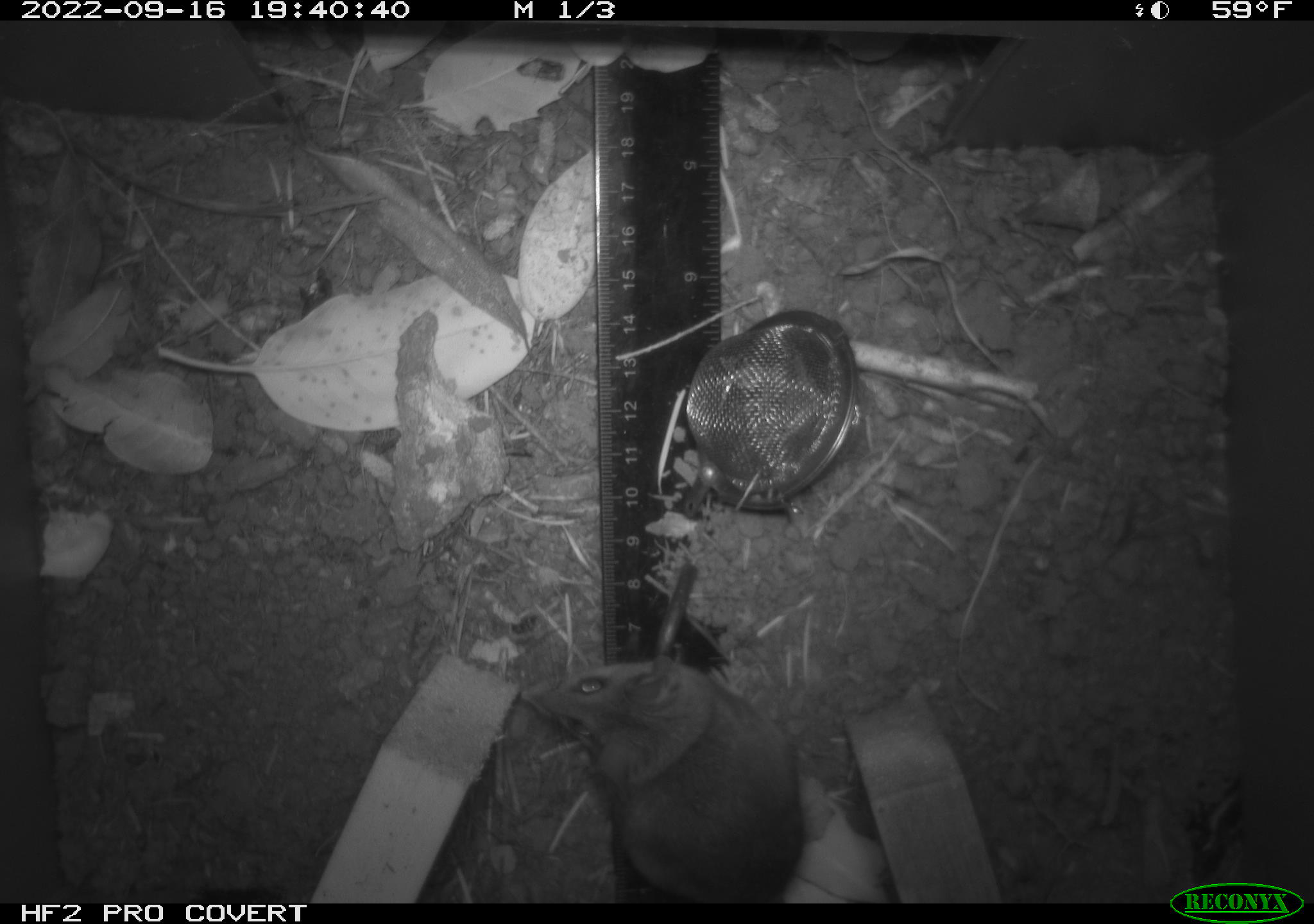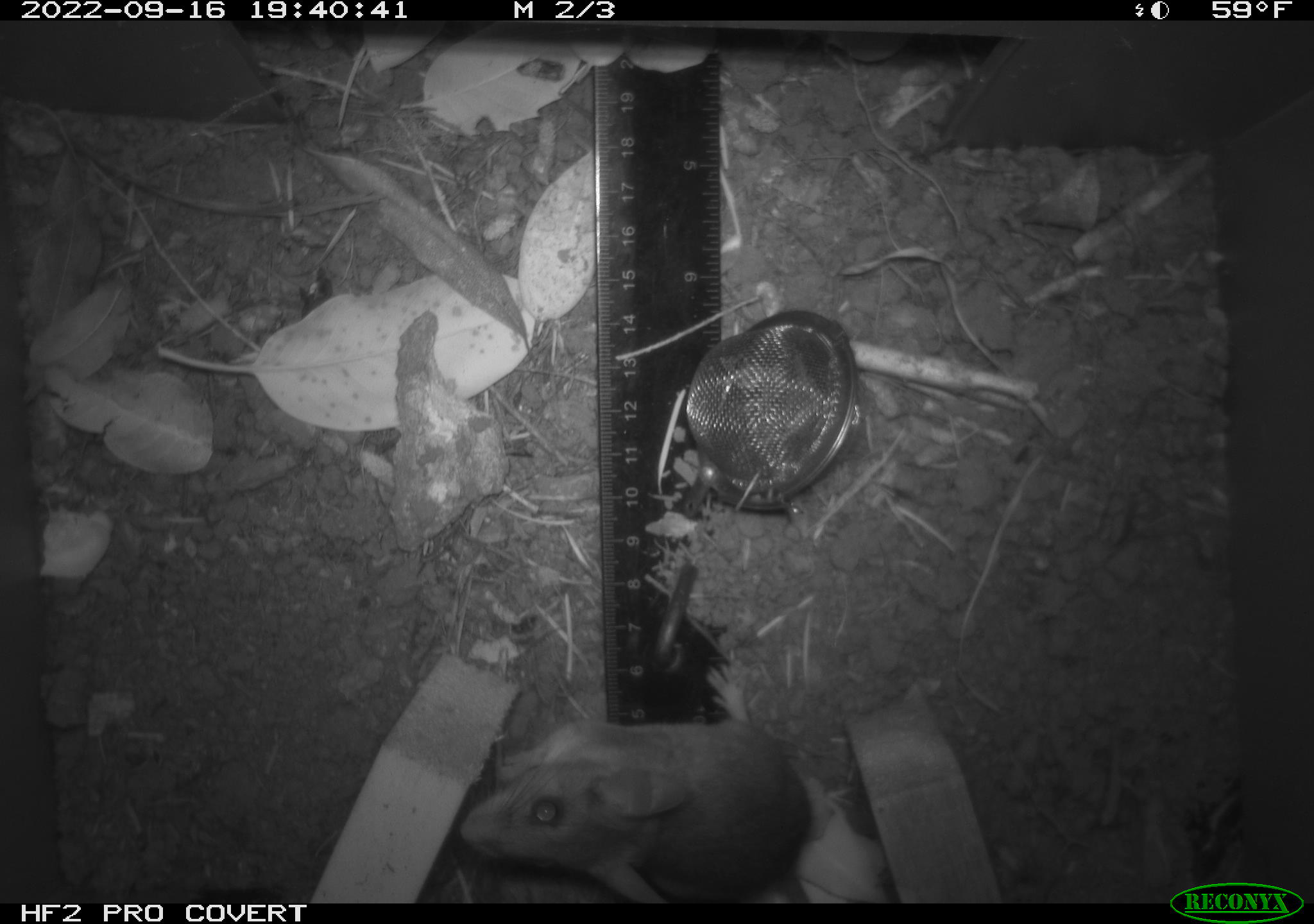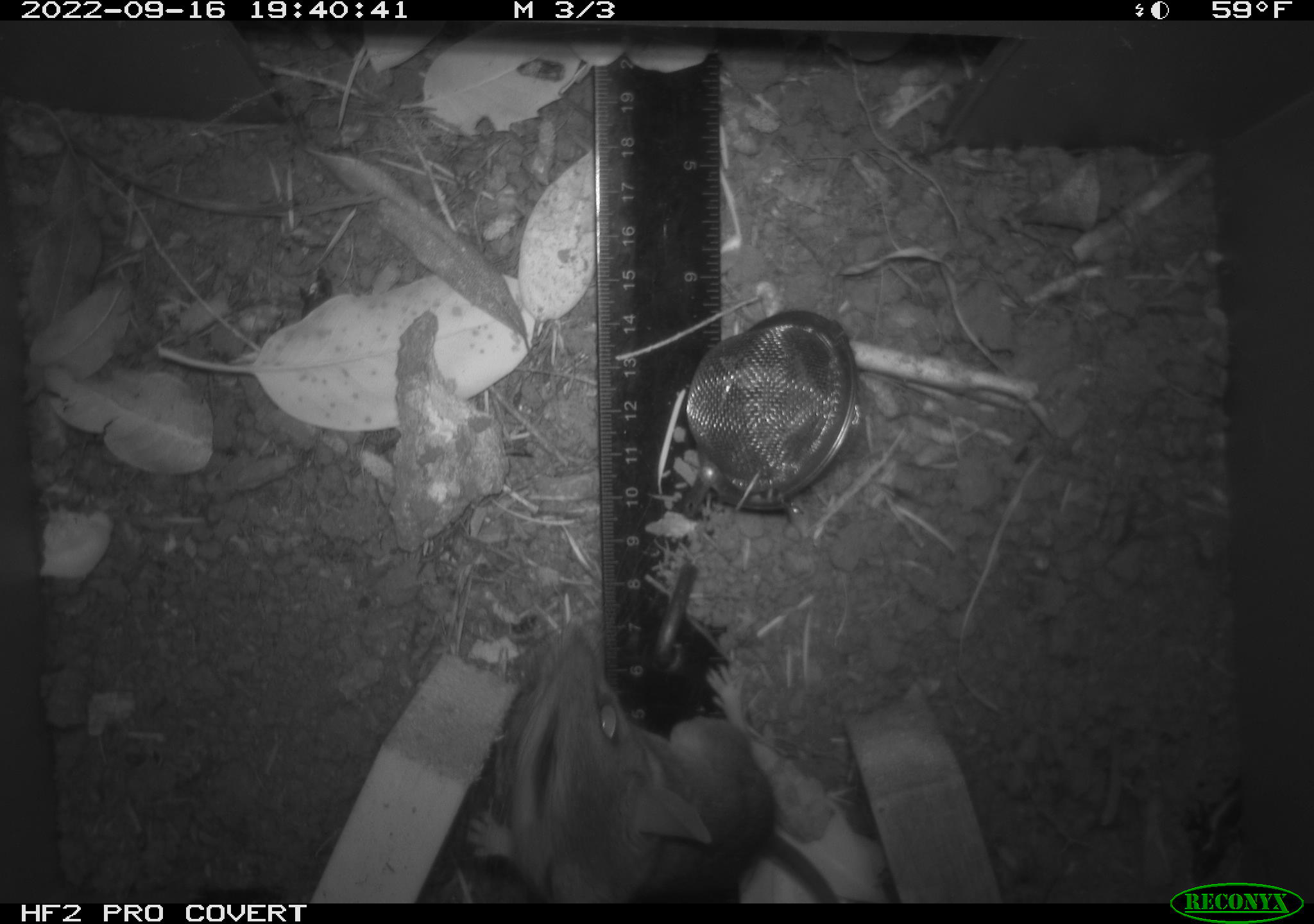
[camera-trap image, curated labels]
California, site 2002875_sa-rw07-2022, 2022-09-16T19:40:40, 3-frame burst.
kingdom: Animalia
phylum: Chordata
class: Mammalia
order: Rodentia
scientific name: Rodentia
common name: mouse species